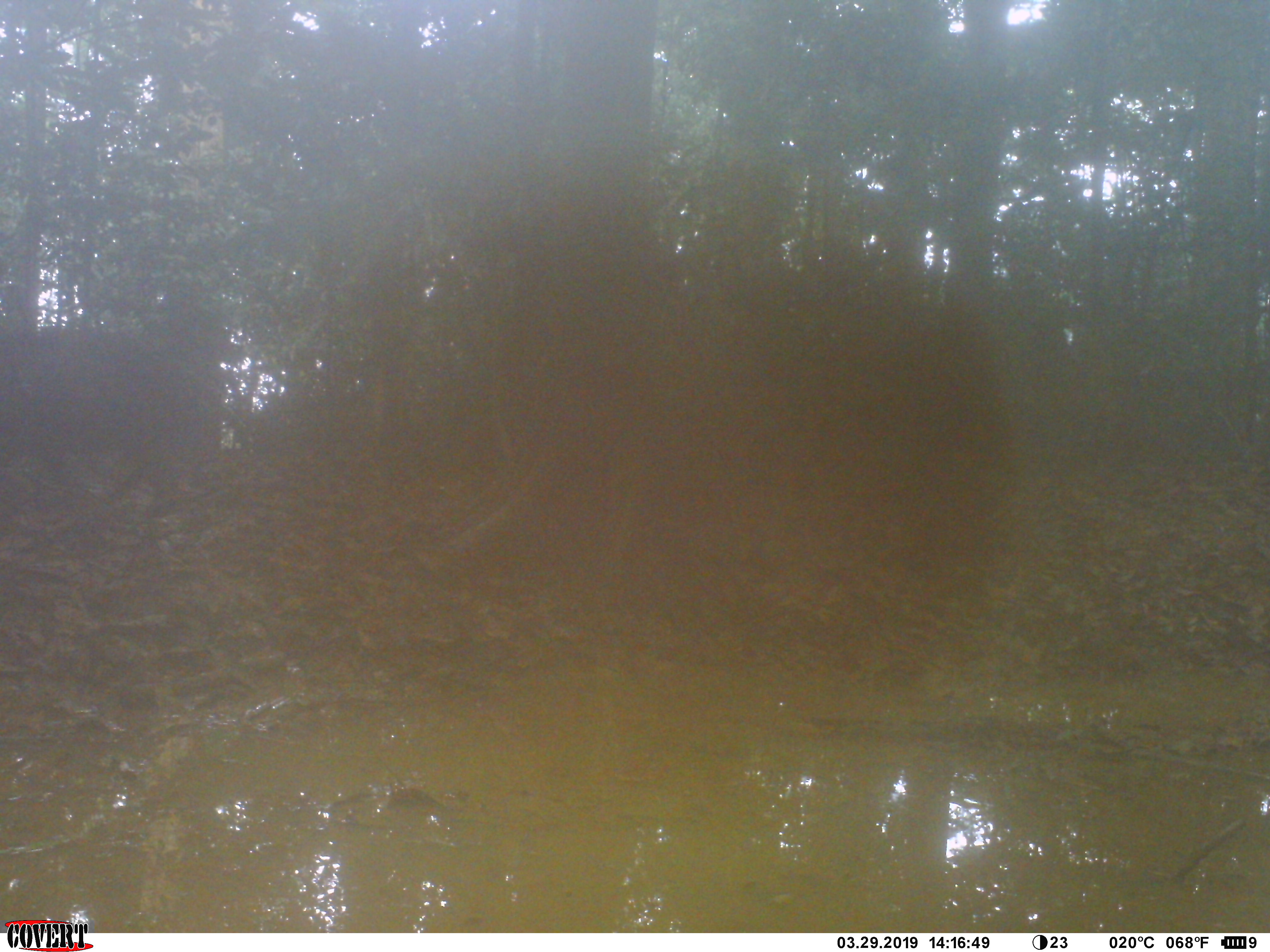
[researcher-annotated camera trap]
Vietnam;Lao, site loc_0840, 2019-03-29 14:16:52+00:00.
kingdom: Animalia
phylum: Chordata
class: Mammalia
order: Artiodactyla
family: Suidae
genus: Sus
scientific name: Sus scrofa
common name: eurasian wild pig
Eurasian wild pig (Sus scrofa). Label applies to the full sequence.